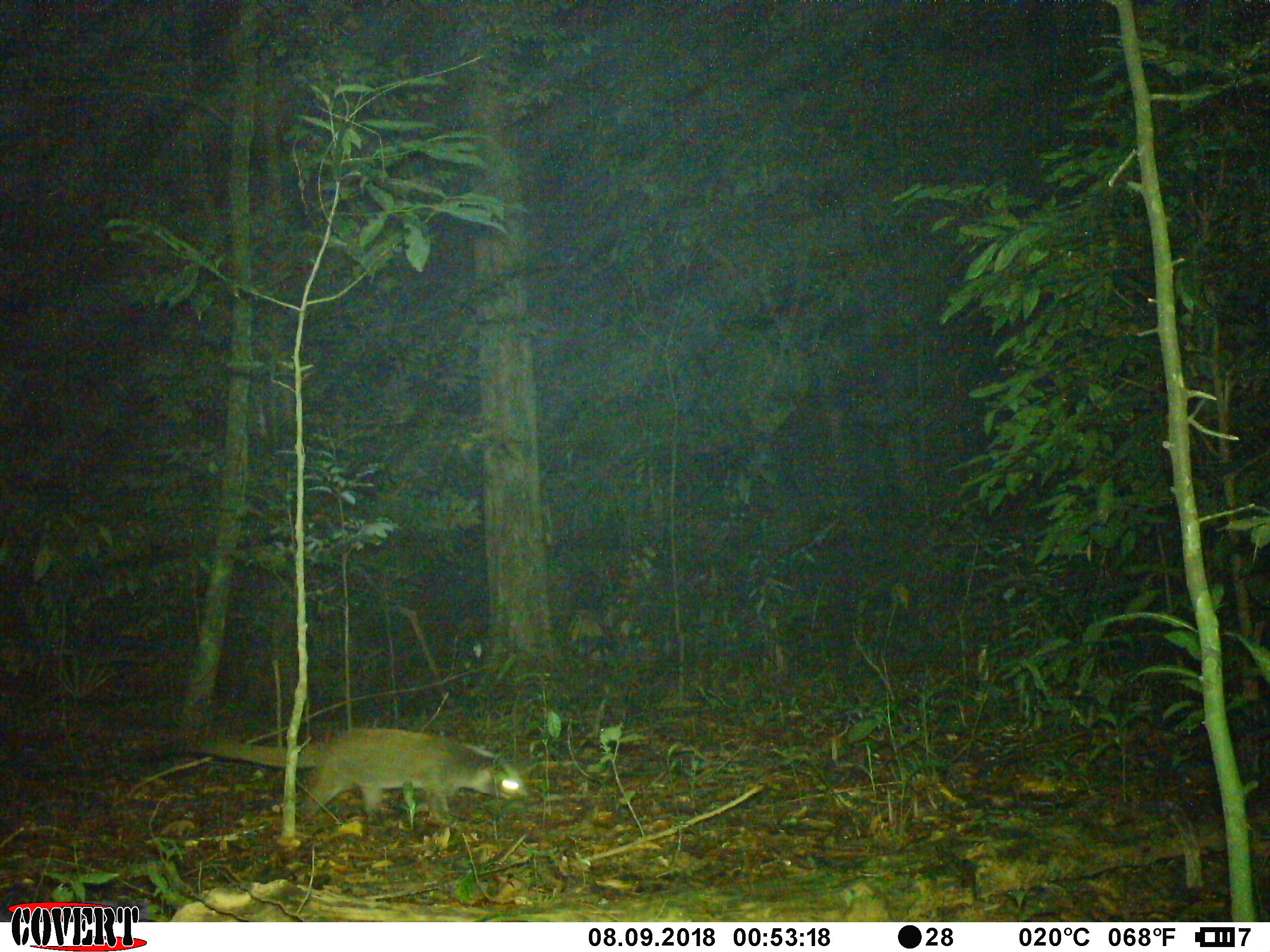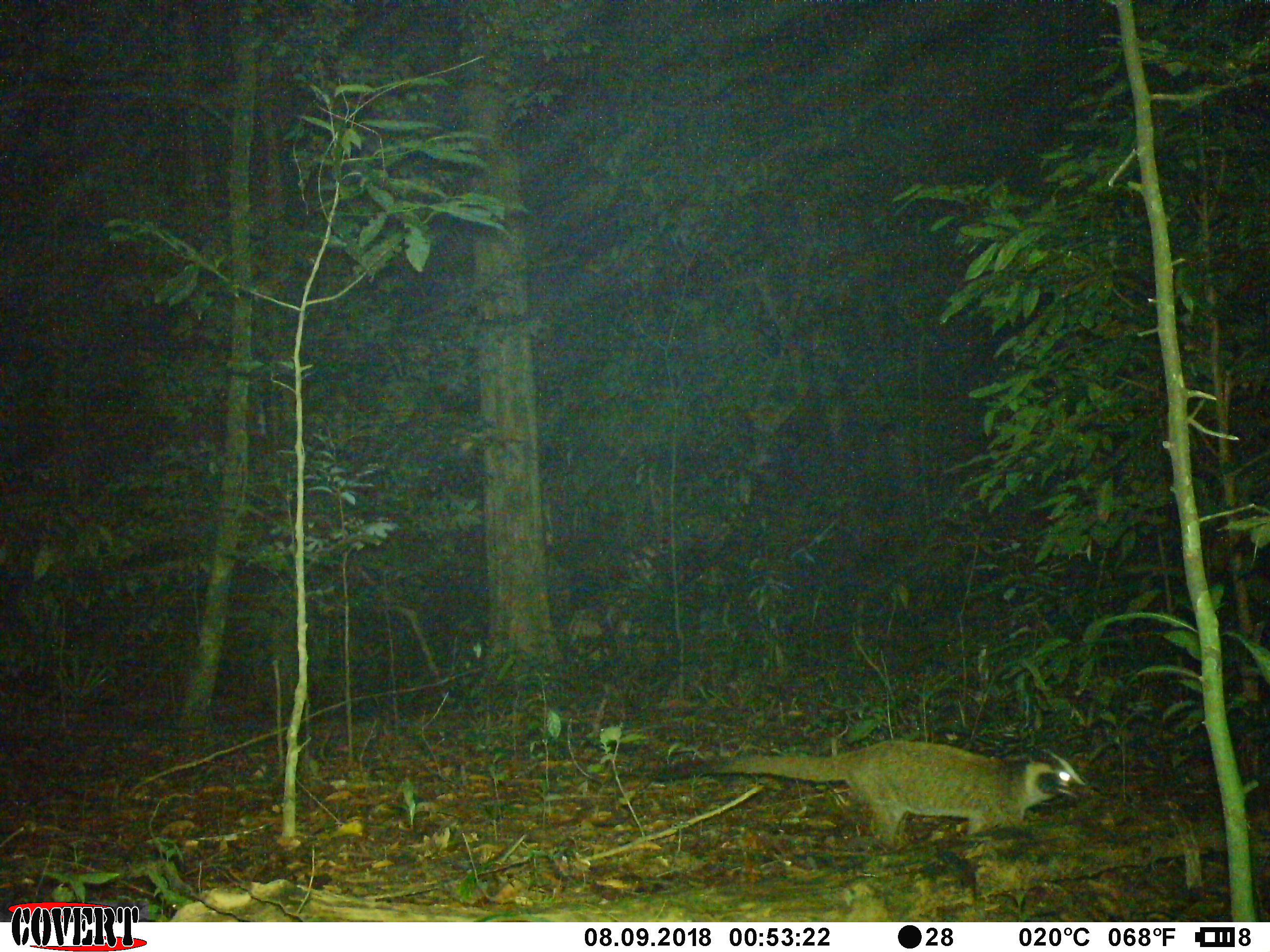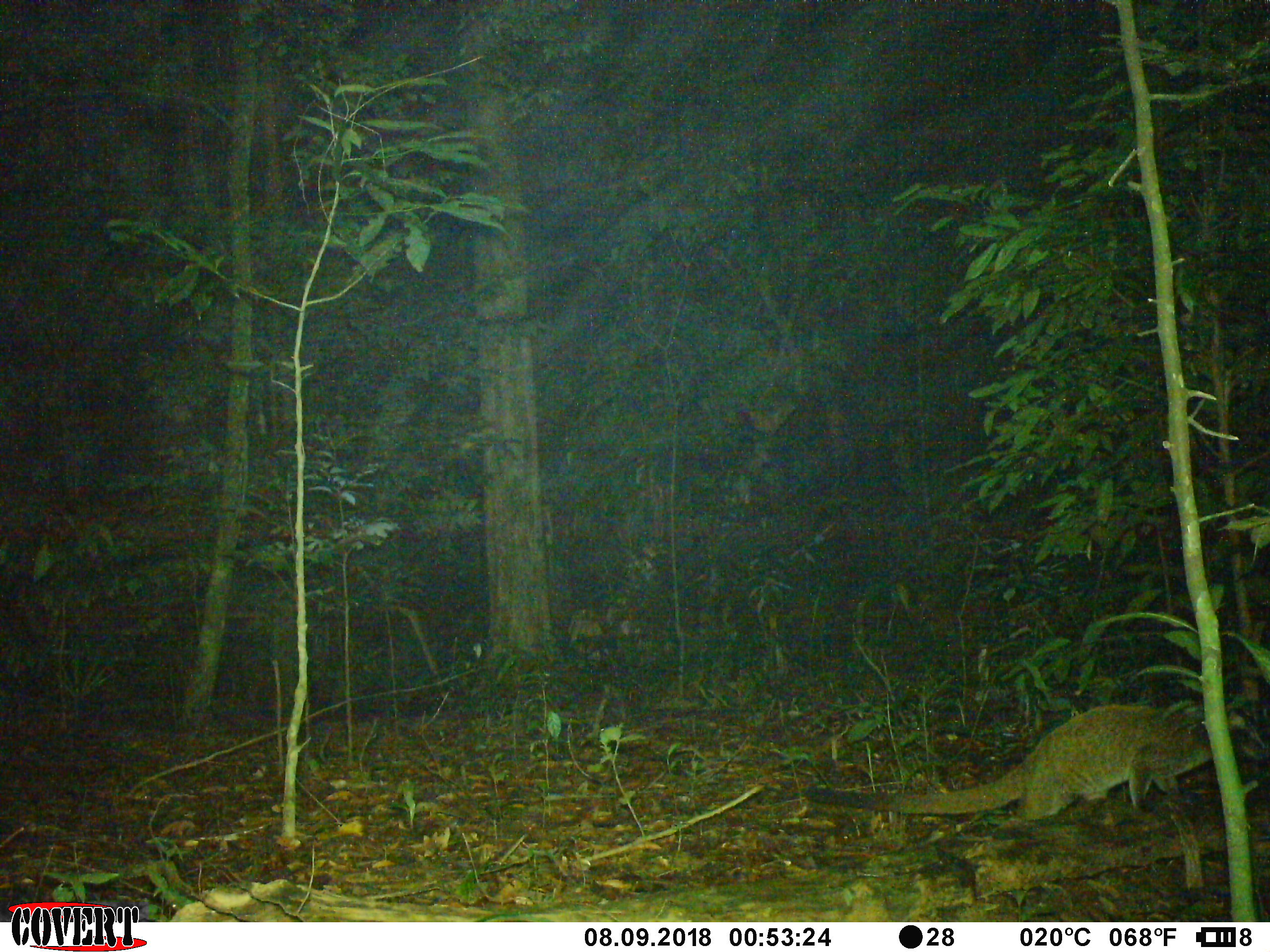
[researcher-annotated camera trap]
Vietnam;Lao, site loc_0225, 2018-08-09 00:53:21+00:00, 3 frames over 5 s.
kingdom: Animalia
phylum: Chordata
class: Mammalia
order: Carnivora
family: Viverridae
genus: Paguma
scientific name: Paguma larvata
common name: masked palm civet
Masked palm civet (Paguma larvata). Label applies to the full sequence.